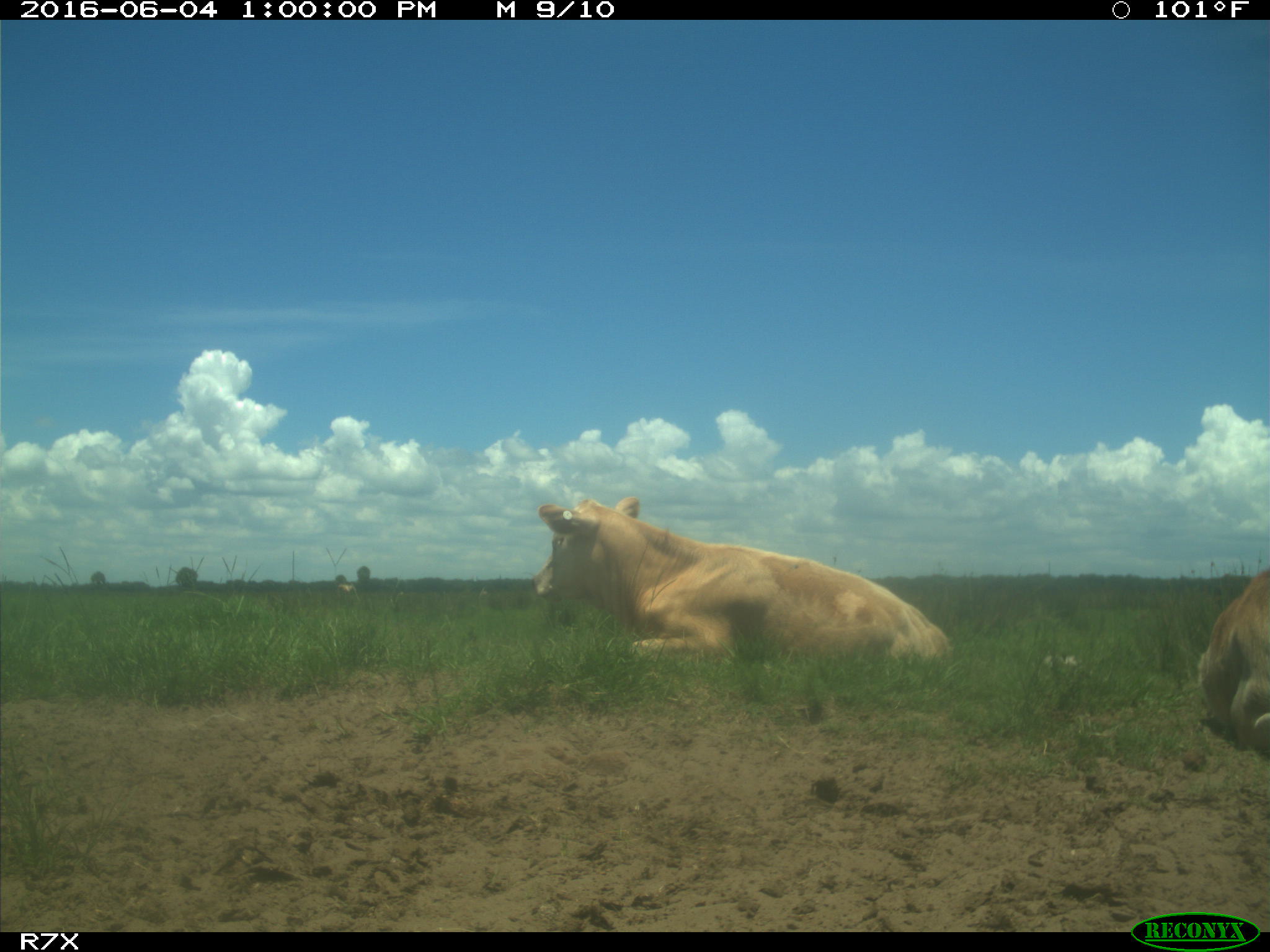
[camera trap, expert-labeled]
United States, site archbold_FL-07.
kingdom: Animalia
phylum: Chordata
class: Mammalia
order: Artiodactyla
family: Bovidae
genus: Bos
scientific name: Bos taurus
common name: domestic cow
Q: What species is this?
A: Bos taurus (domestic cow).